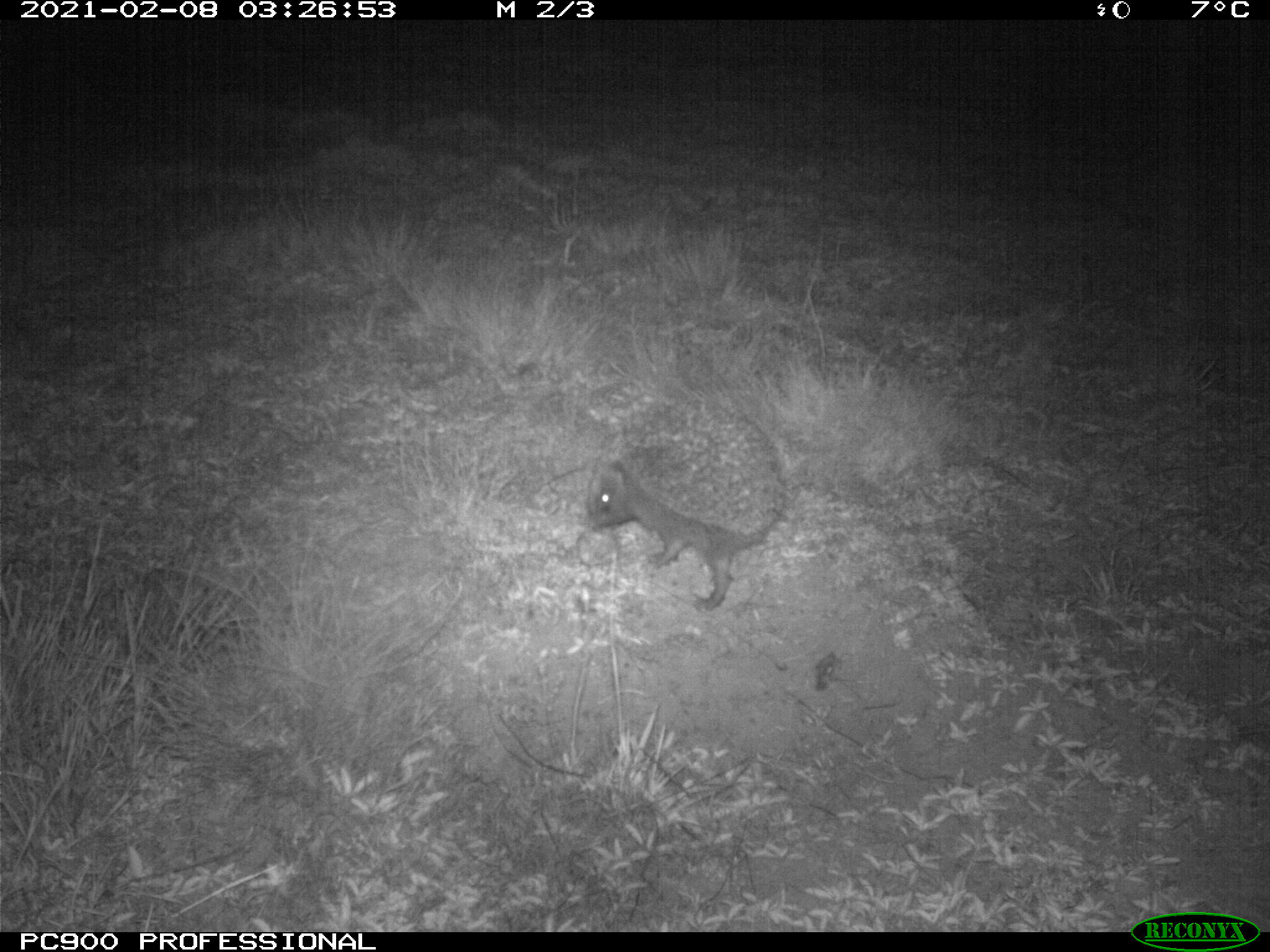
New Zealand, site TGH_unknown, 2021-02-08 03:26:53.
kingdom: Animalia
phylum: Chordata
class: Mammalia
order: Eulipotyphla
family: Erinaceidae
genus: Erinaceus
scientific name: Erinaceus europaeus europaeus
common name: european hedgehog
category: hedgehog